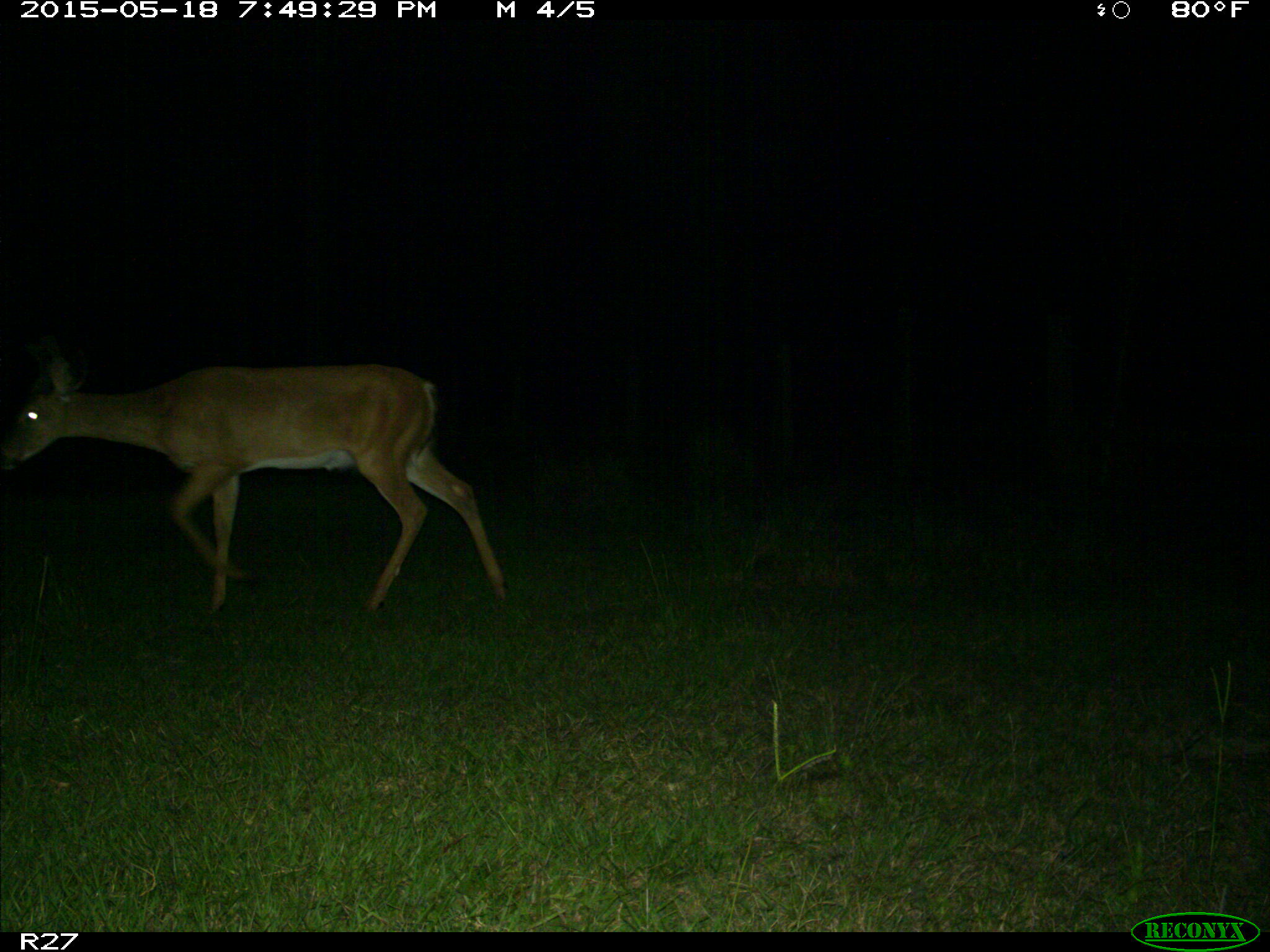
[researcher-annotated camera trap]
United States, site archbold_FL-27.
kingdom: Animalia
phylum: Chordata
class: Mammalia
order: Artiodactyla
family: Cervidae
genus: Odocoileus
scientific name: Odocoileus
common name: deer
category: unidentified deer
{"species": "unidentified deer (deer) (Odocoileus)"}